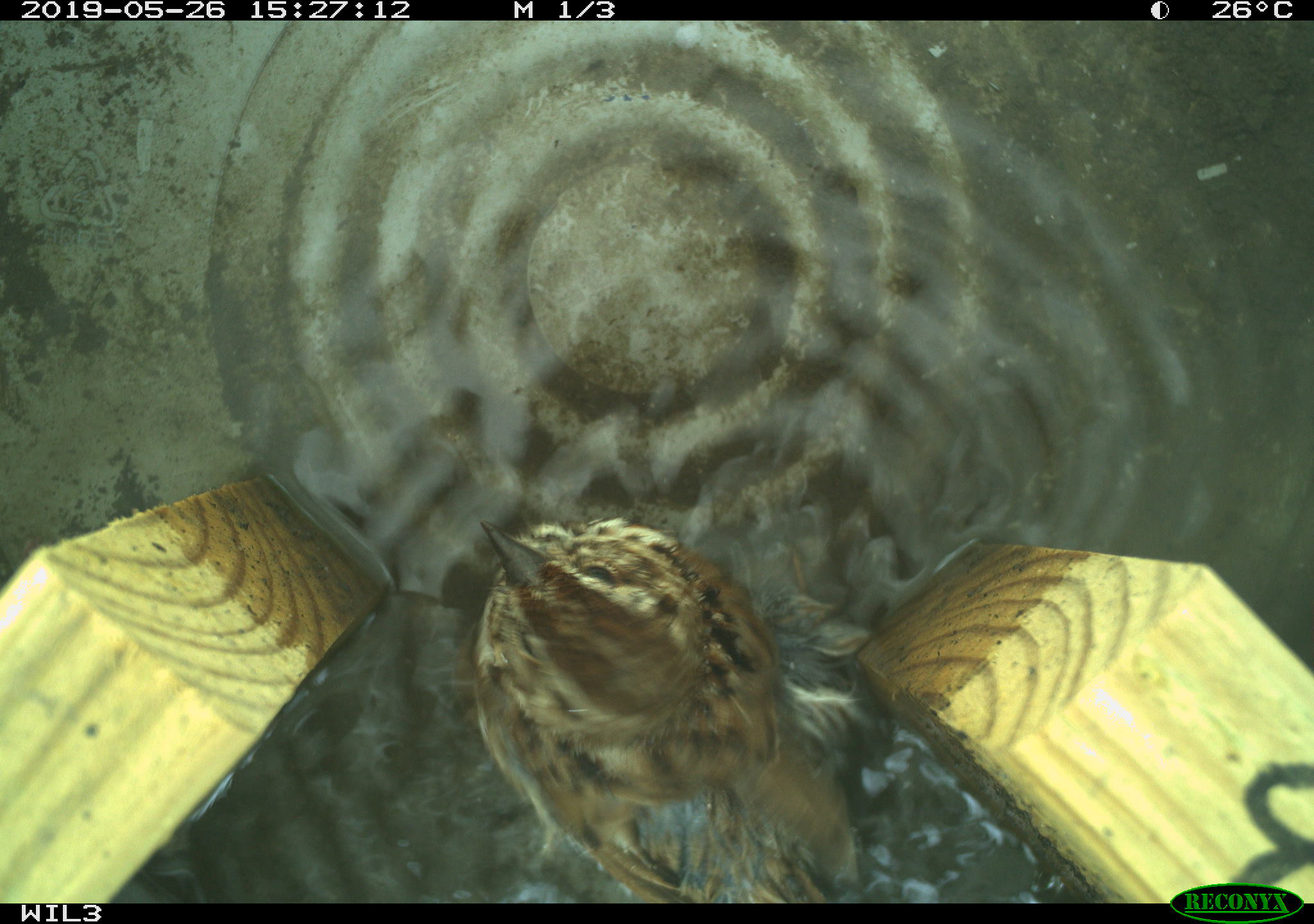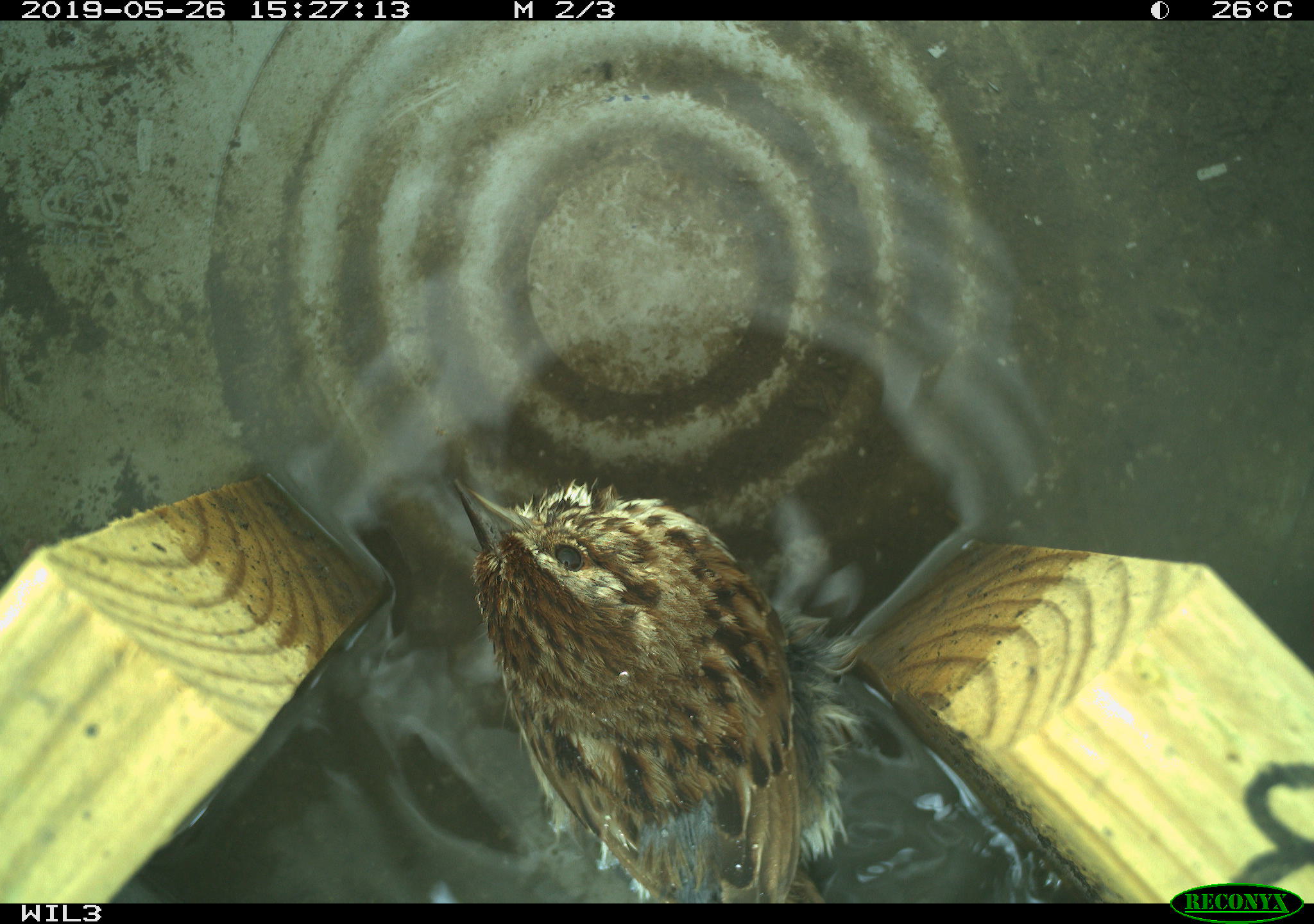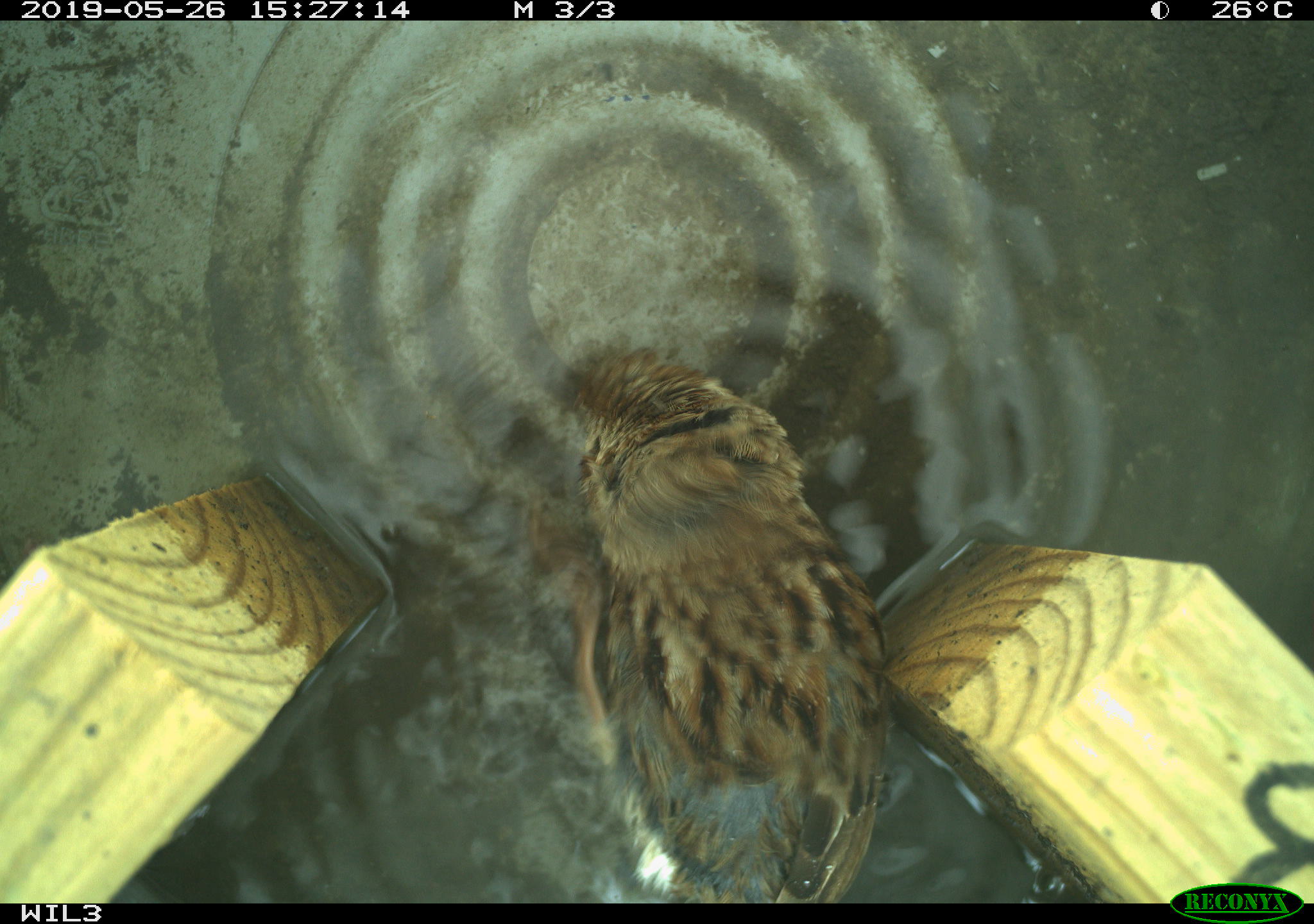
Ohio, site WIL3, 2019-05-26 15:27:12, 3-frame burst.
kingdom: Animalia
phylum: Chordata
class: Aves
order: Passeriformes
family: Passerellidae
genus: Melospiza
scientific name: Melospiza melodia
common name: song sparrow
Song sparrow (Melospiza melodia).